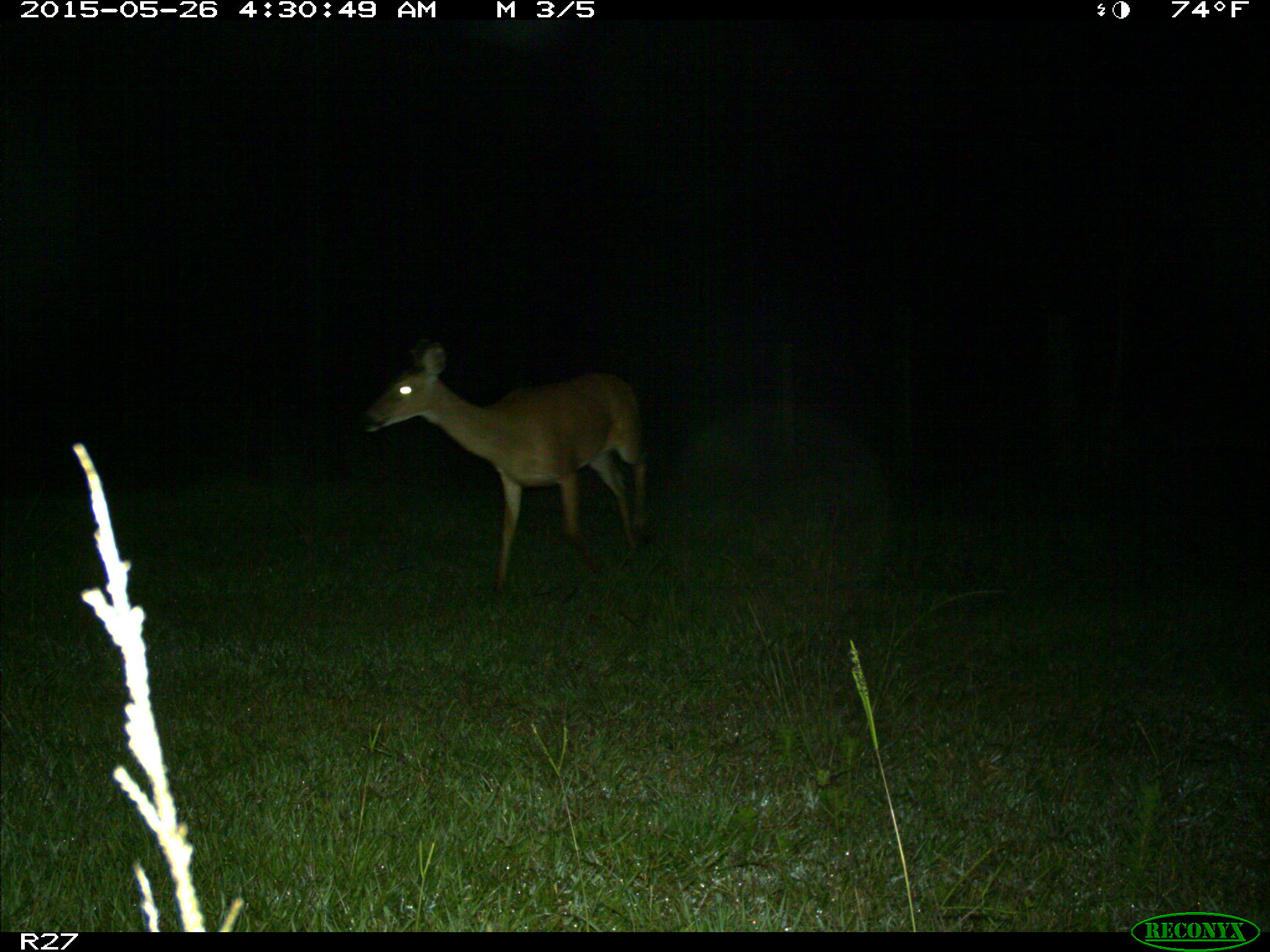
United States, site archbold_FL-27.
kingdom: Animalia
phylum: Chordata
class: Mammalia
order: Artiodactyla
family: Cervidae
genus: Odocoileus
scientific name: Odocoileus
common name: deer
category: unidentified deer